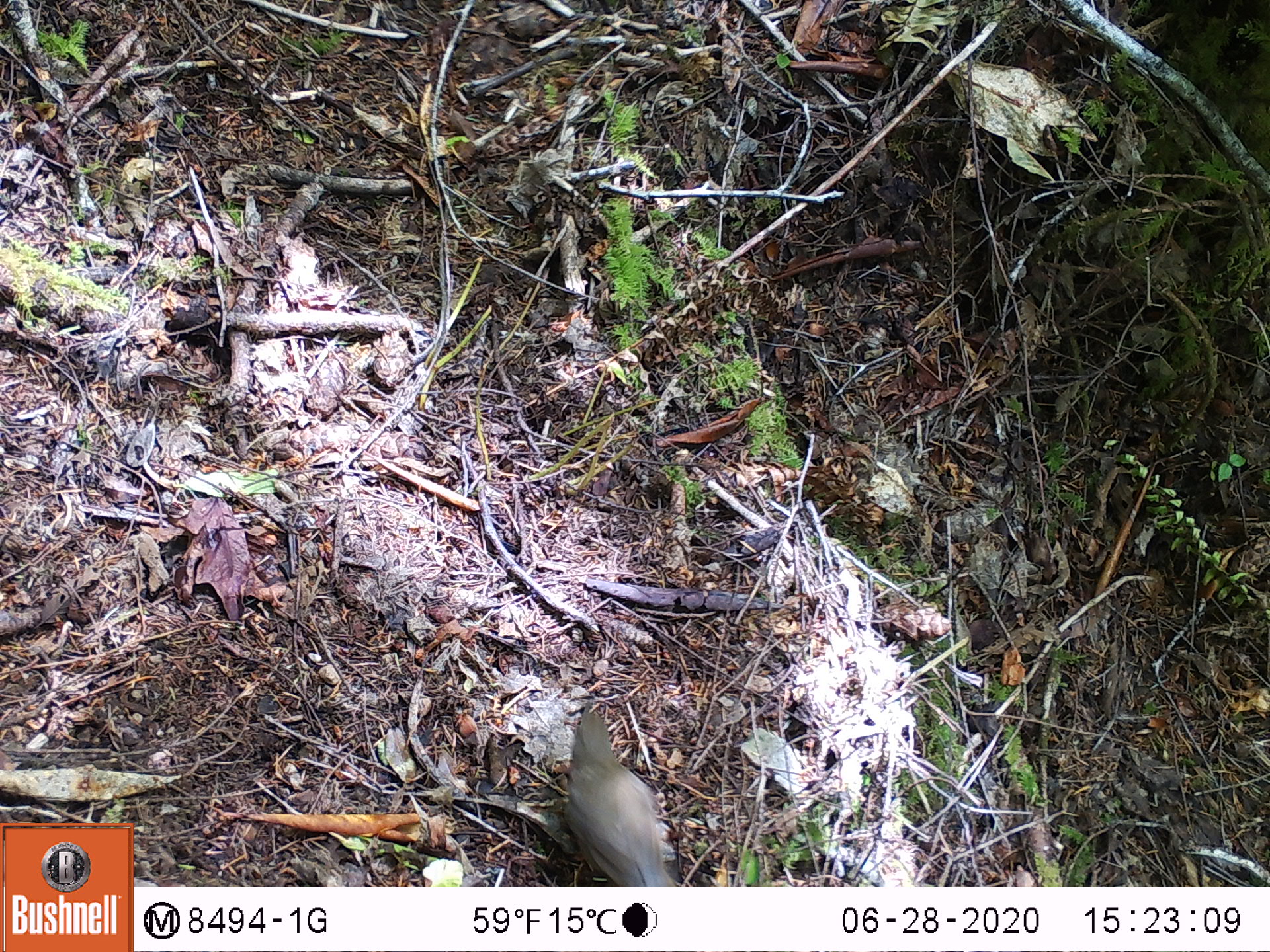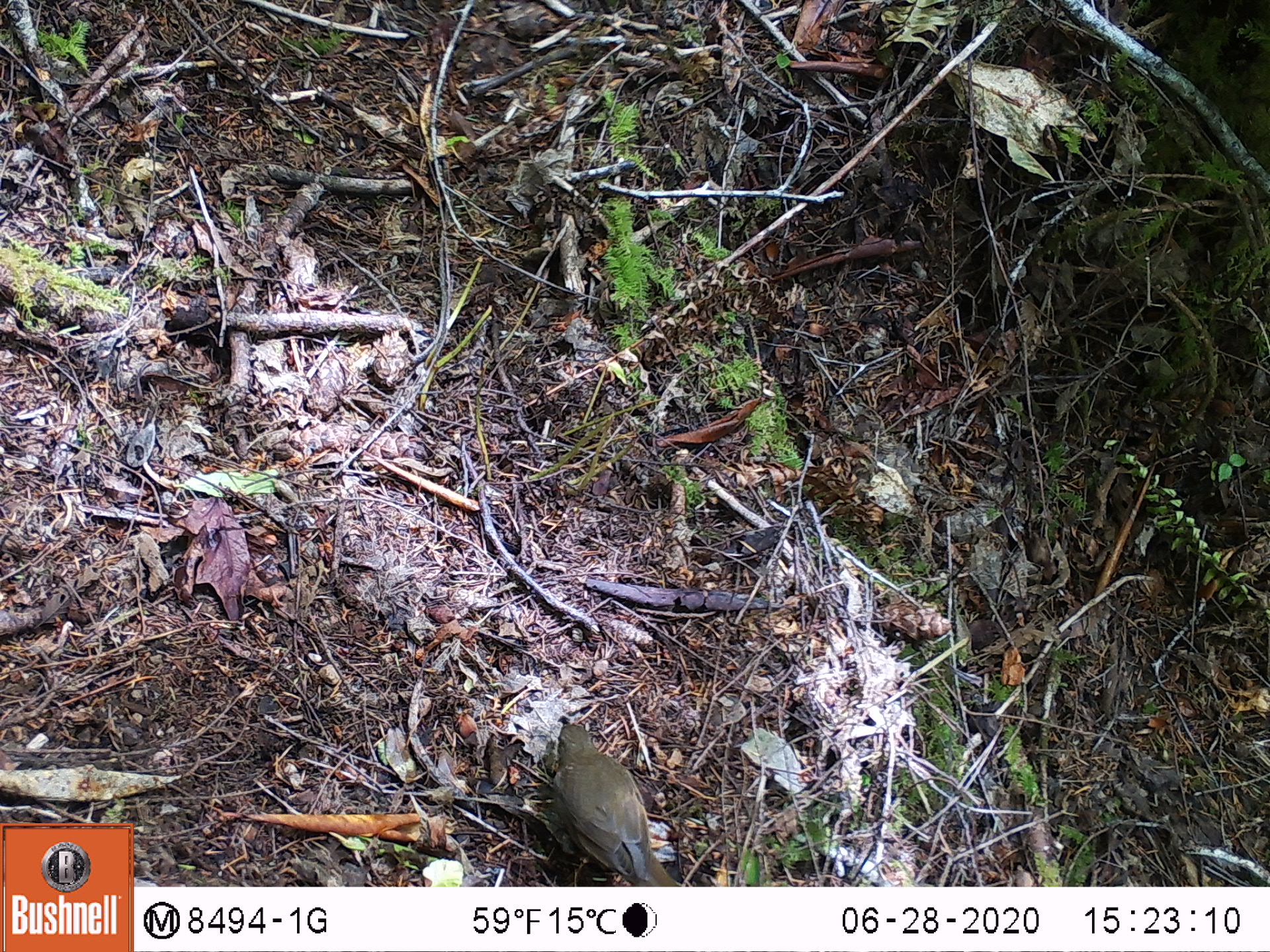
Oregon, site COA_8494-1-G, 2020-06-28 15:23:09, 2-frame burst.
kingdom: Animalia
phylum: Chordata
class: Aves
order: Passeriformes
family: Turdidae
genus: Catharus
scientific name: Catharus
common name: brown thrushes and nightingale-thrushes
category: catharus species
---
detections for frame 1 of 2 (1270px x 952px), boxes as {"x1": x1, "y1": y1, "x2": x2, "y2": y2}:
catharus species: {"x1": 556, "y1": 704, "x2": 669, "y2": 883}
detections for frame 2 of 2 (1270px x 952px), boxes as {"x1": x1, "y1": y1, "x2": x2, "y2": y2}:
catharus species: {"x1": 550, "y1": 722, "x2": 669, "y2": 883}